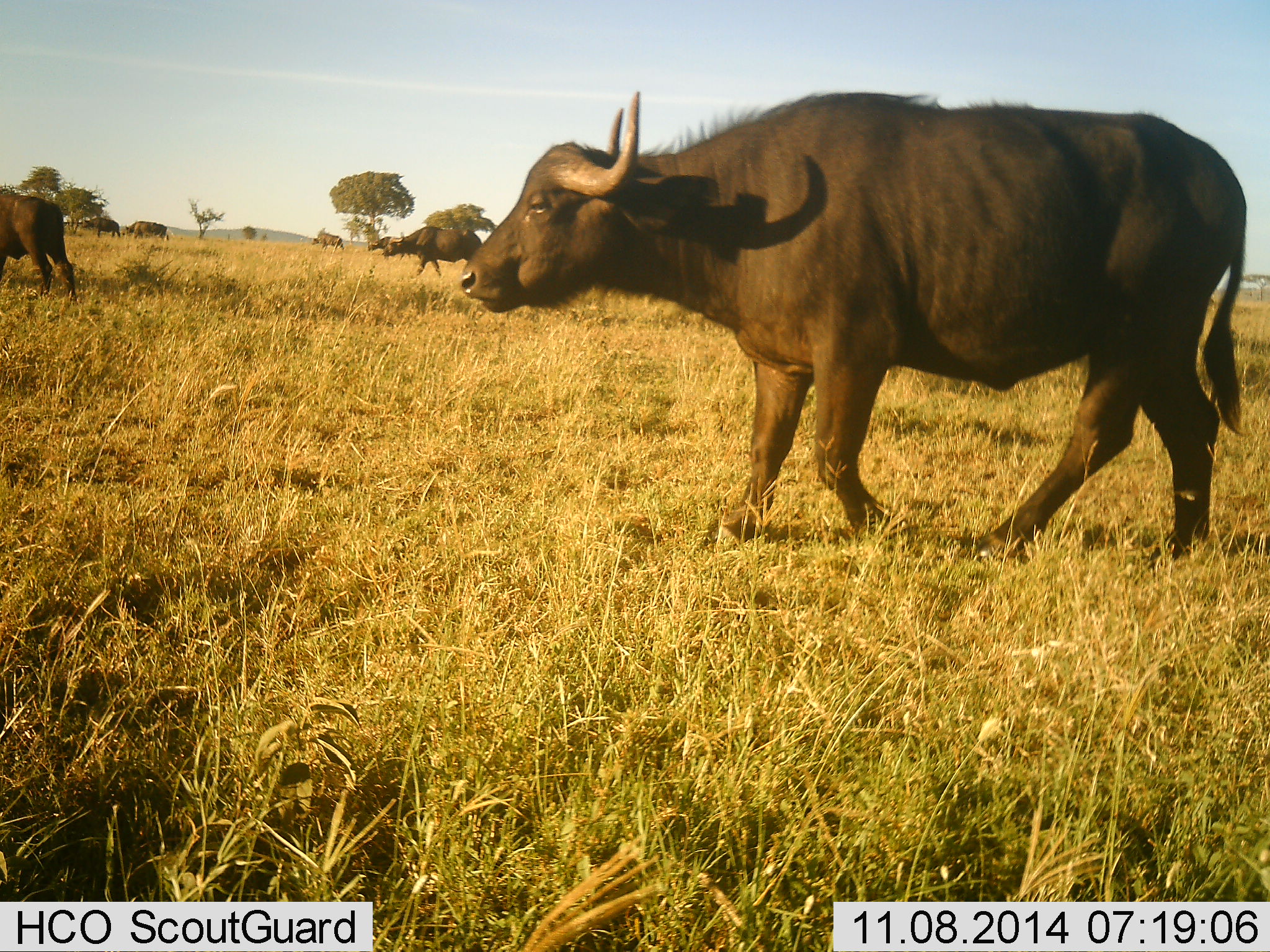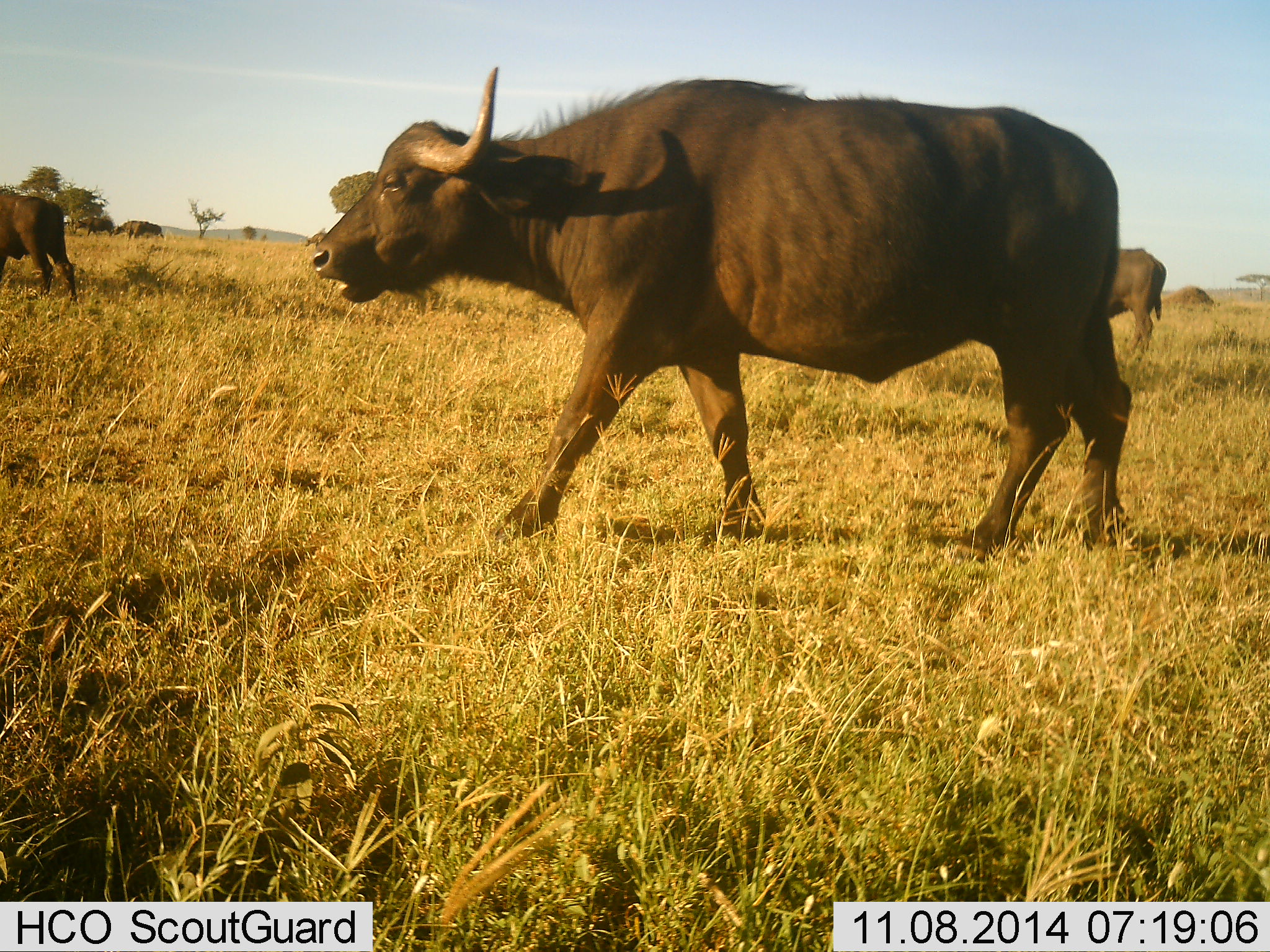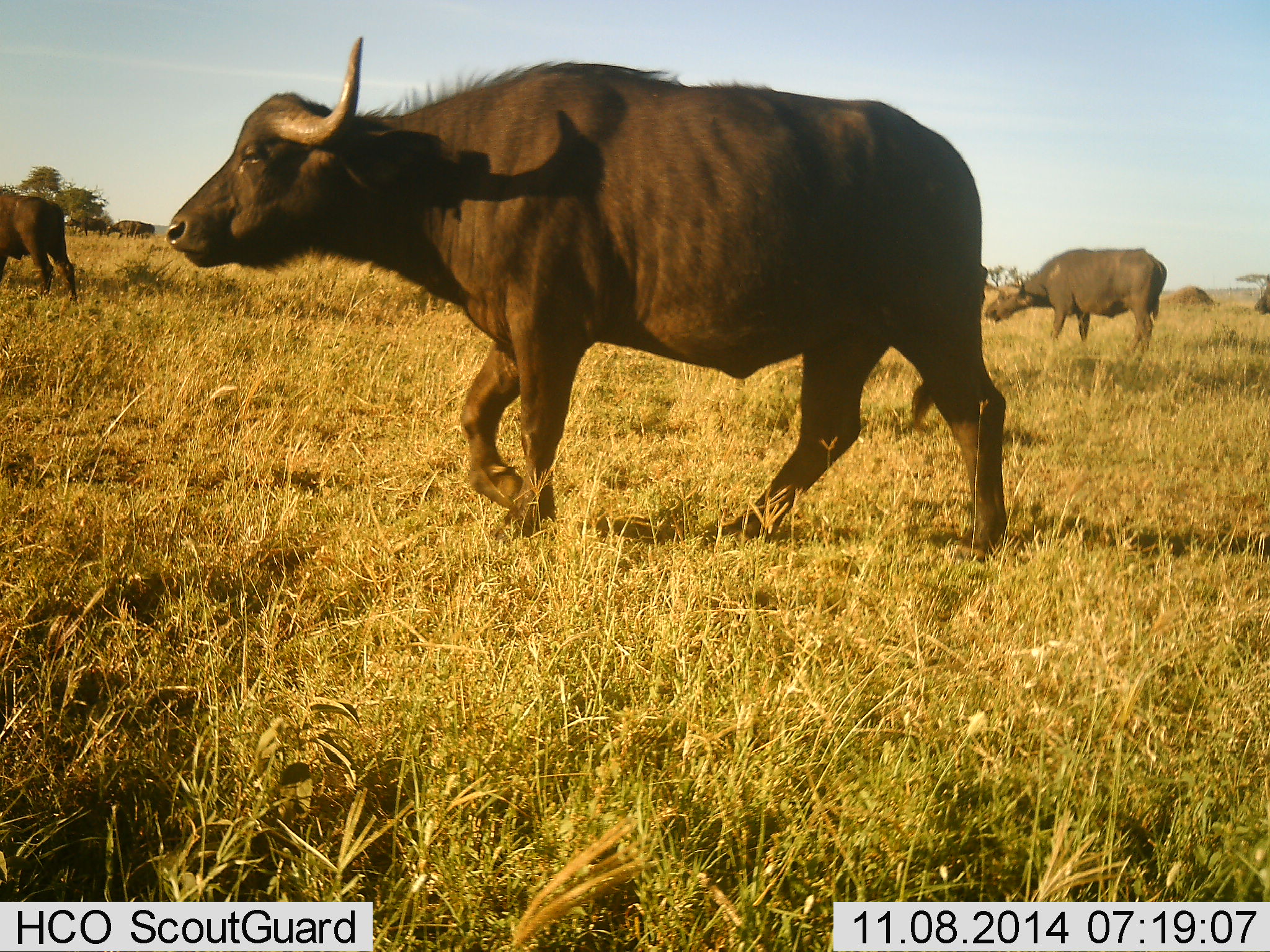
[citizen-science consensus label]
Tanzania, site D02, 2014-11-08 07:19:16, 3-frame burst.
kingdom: Animalia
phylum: Chordata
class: Mammalia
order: Artiodactyla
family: Bovidae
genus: Syncerus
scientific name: Syncerus caffer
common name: cape buffalo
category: buffalo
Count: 9.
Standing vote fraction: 40%.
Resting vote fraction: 10%.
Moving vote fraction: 90%.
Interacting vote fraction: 0%.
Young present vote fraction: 0%.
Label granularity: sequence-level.